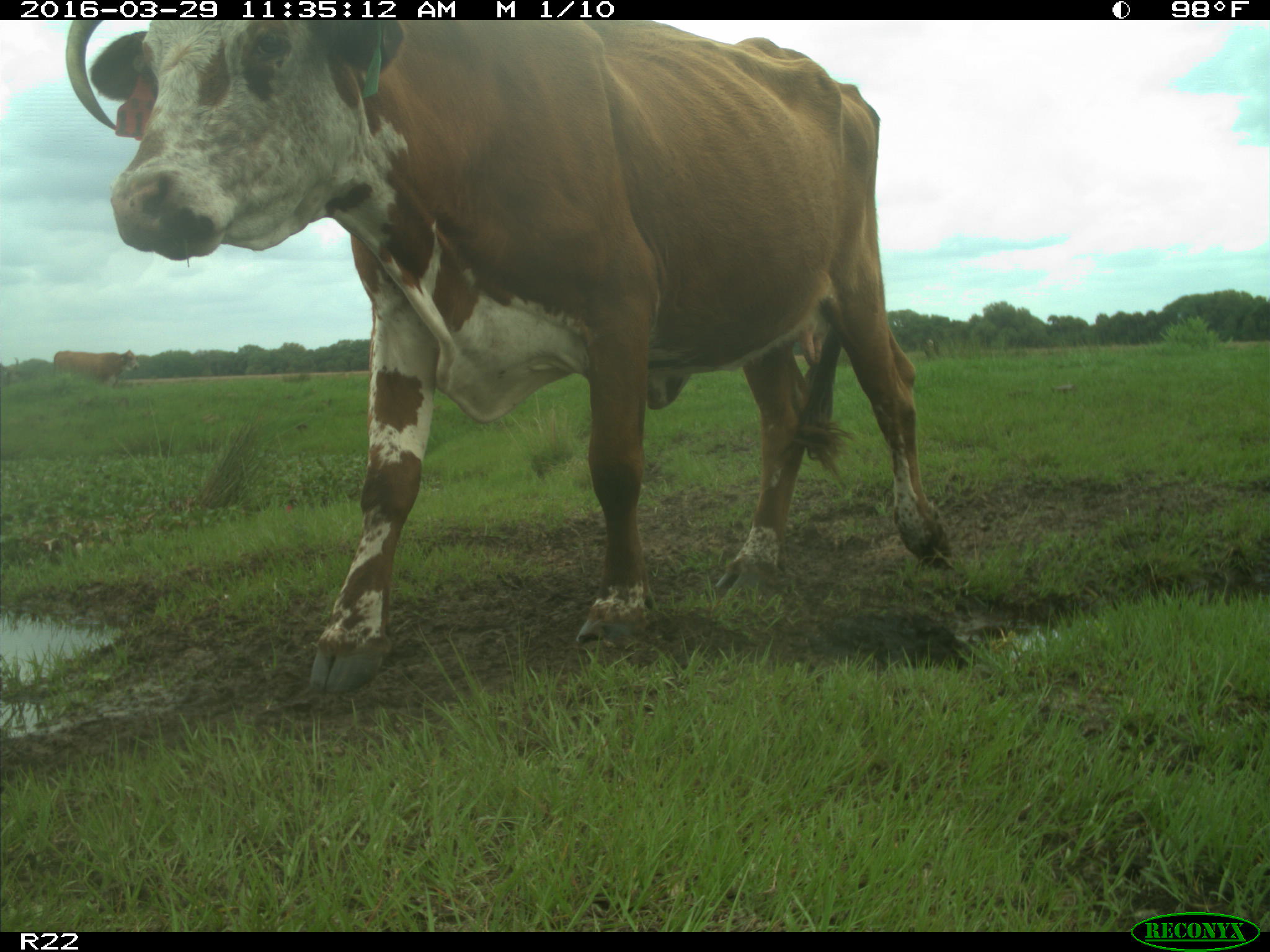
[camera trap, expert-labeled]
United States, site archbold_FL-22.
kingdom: Animalia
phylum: Chordata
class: Mammalia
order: Artiodactyla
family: Bovidae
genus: Bos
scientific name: Bos taurus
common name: domestic cow